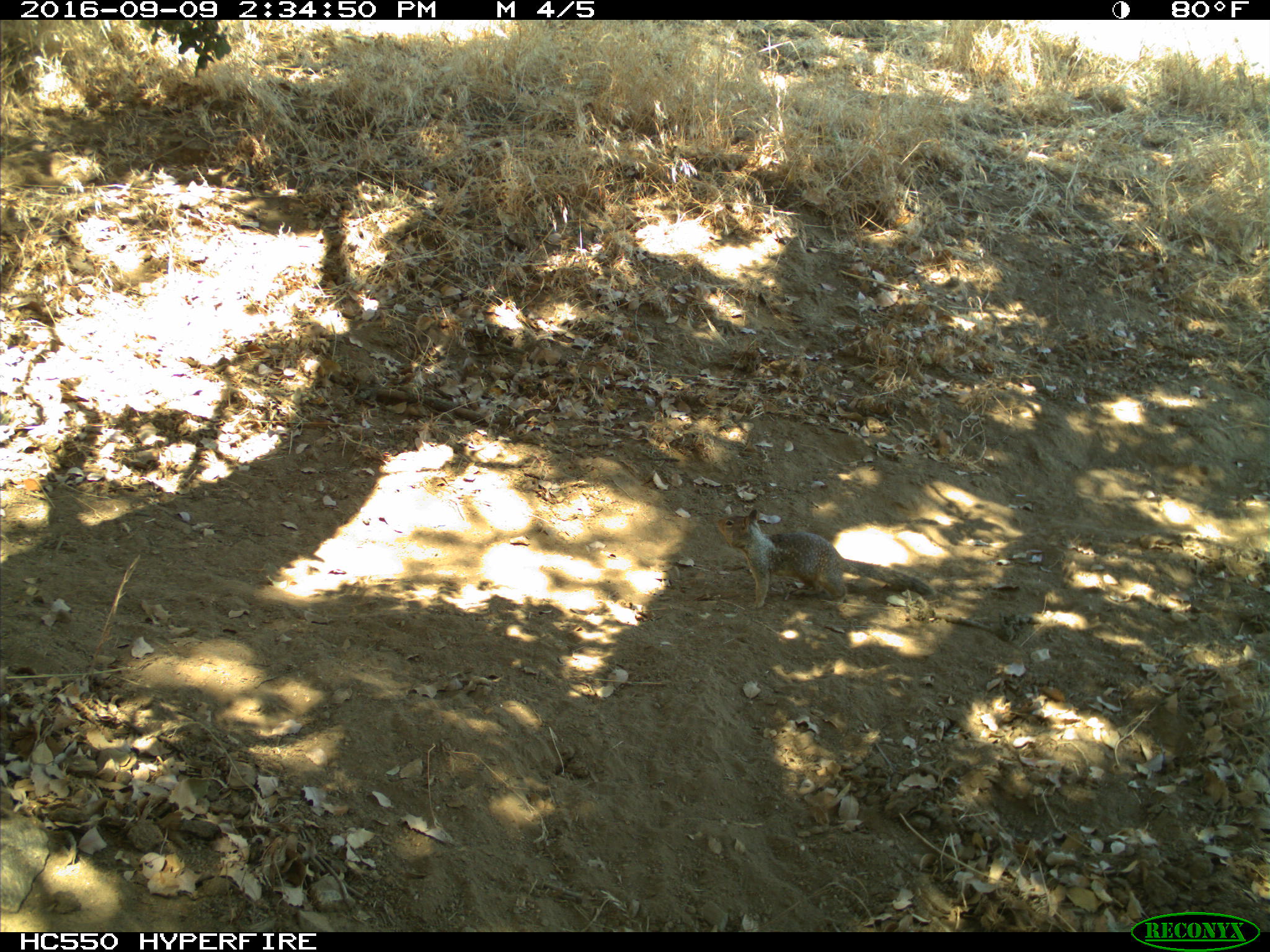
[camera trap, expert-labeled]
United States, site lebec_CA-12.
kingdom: Animalia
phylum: Chordata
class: Mammalia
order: Rodentia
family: Sciuridae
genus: Otospermophilus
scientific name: Otospermophilus beecheyi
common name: california ground squirrel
Otospermophilus beecheyi (california ground squirrel).